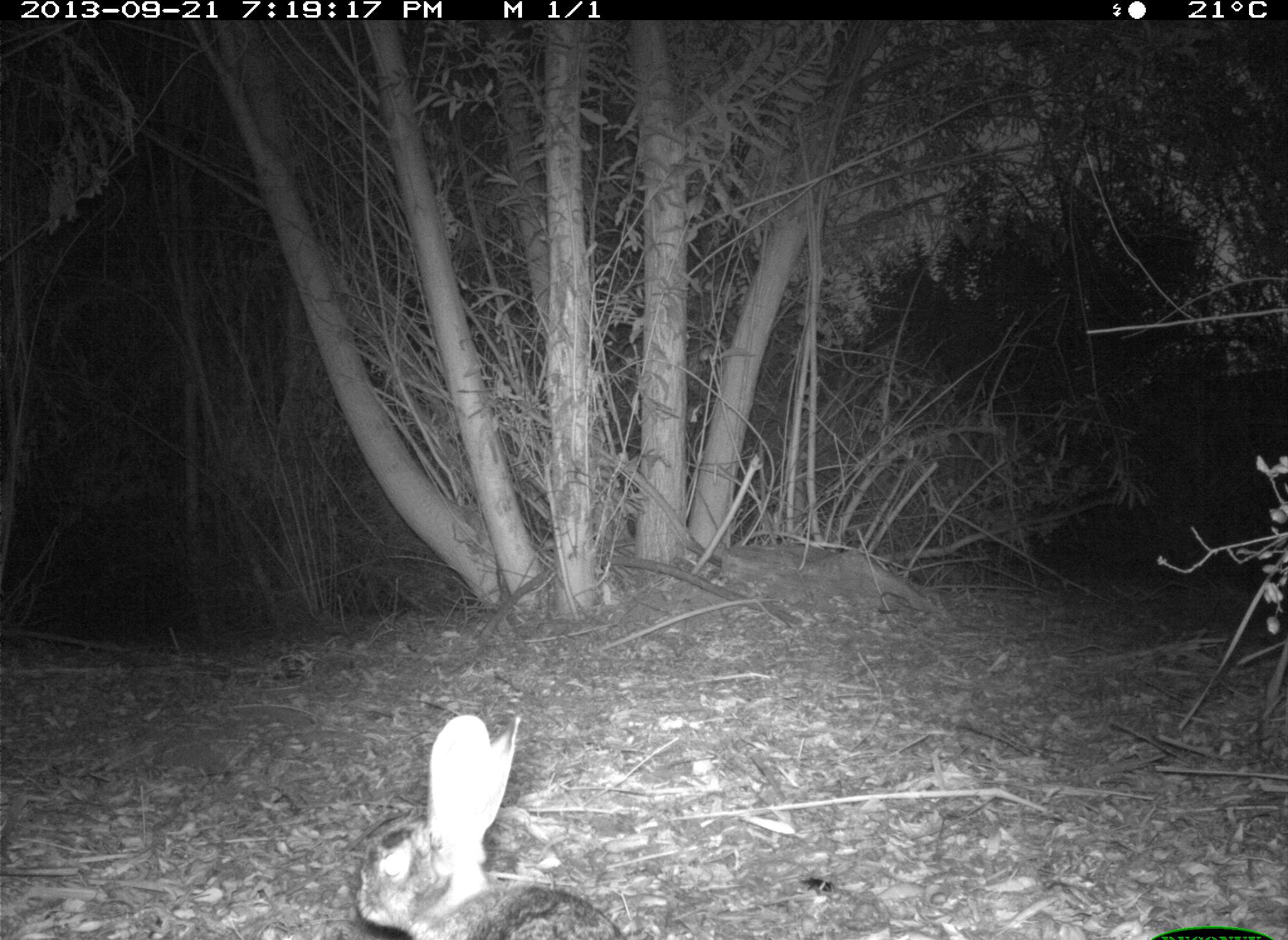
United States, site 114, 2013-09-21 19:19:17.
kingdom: Animalia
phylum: Chordata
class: Mammalia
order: Lagomorpha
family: Leporidae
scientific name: Leporidae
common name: rabbits and hares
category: rabbit